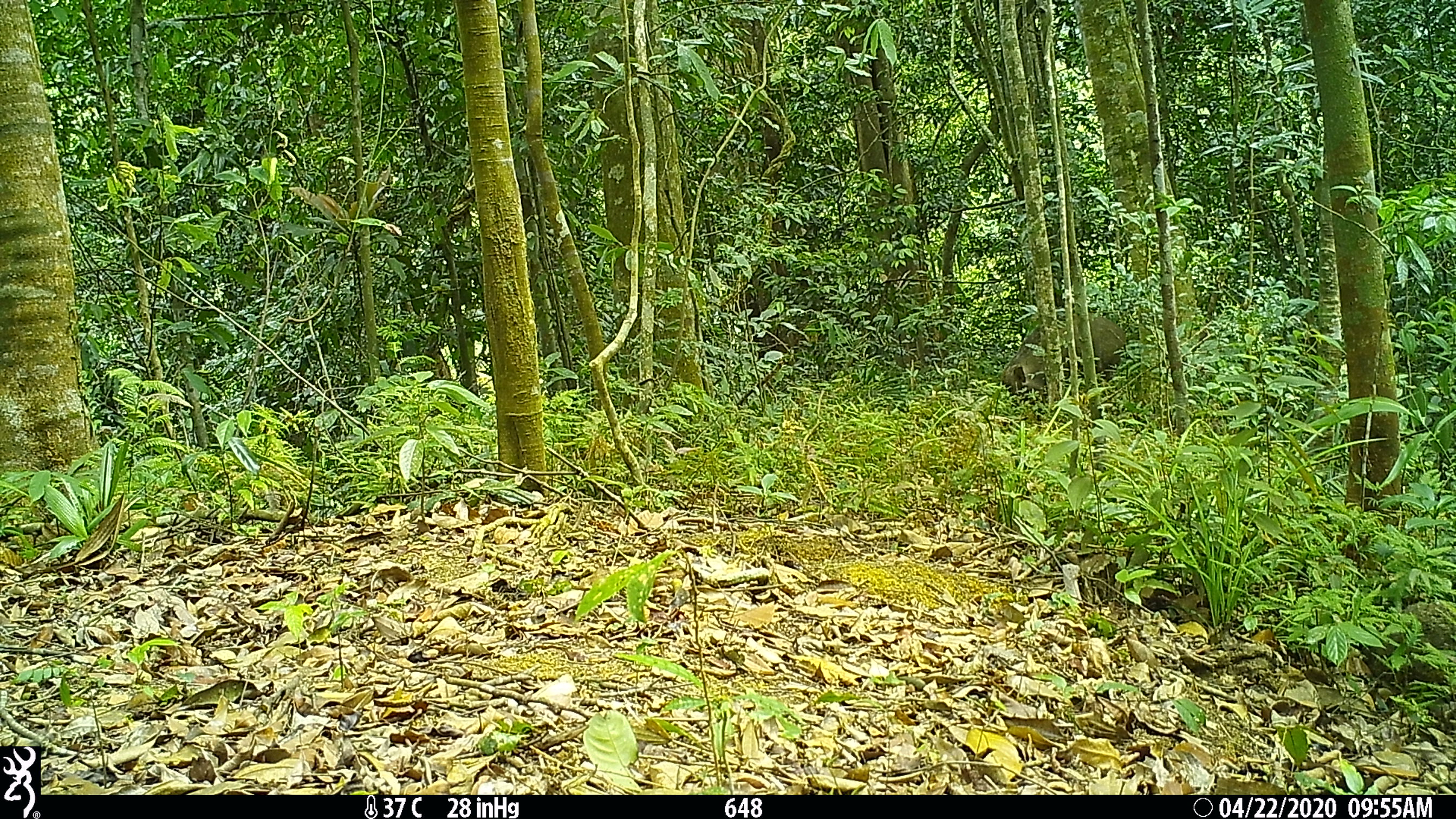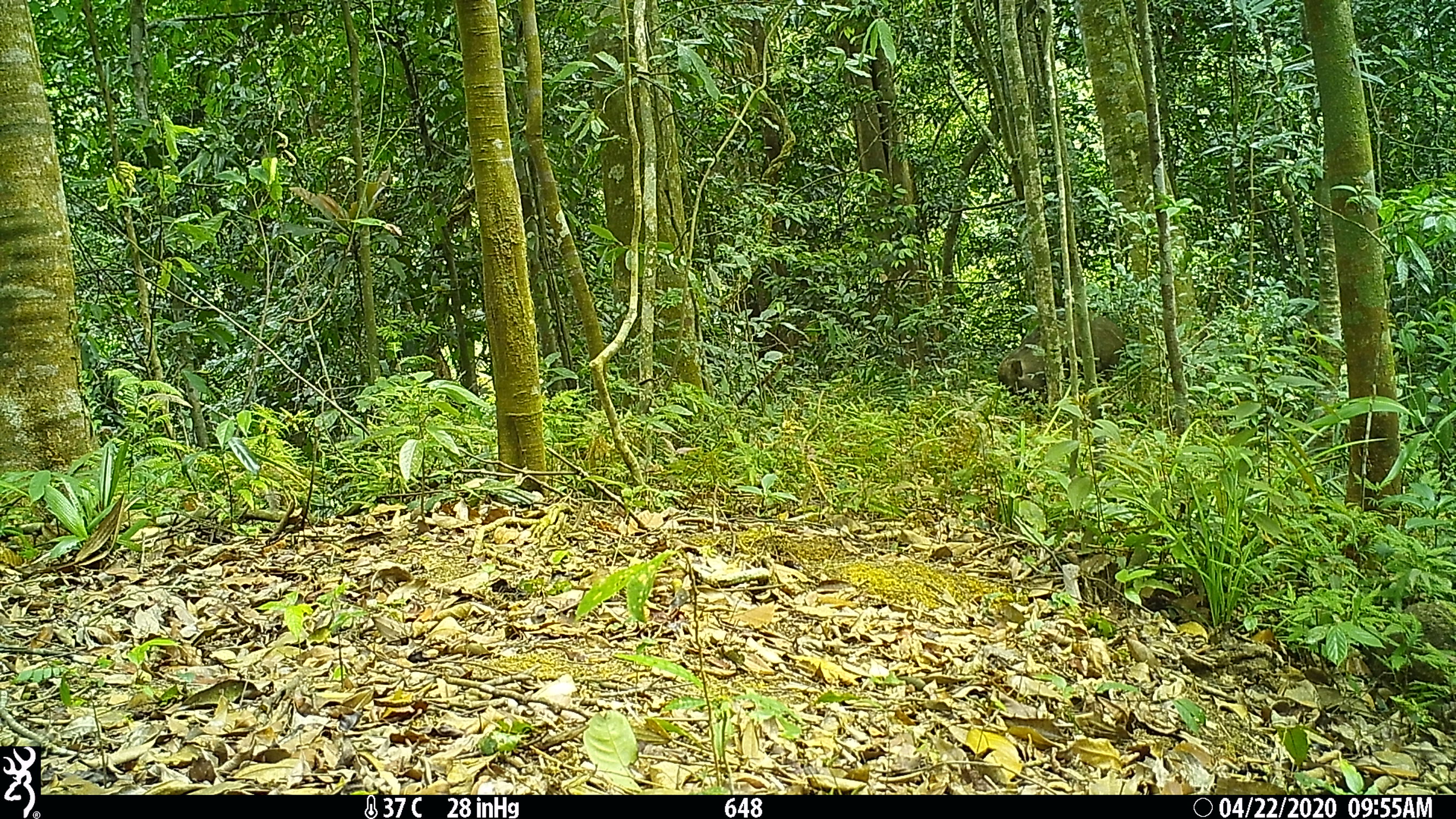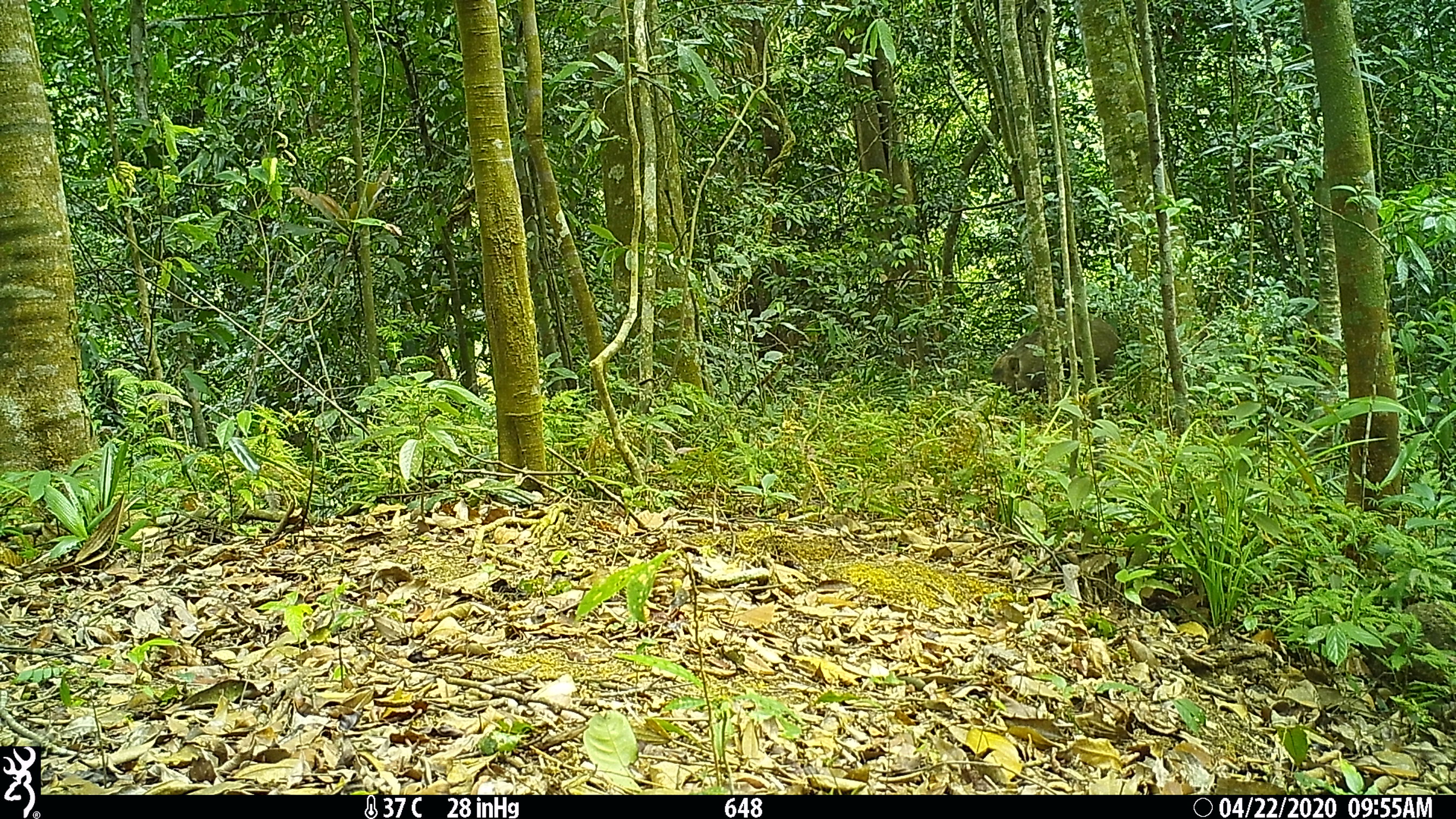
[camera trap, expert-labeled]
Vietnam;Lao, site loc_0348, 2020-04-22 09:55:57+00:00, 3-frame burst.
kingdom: Animalia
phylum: Chordata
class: Mammalia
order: Artiodactyla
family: Suidae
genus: Sus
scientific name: Sus scrofa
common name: eurasian wild pig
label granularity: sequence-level